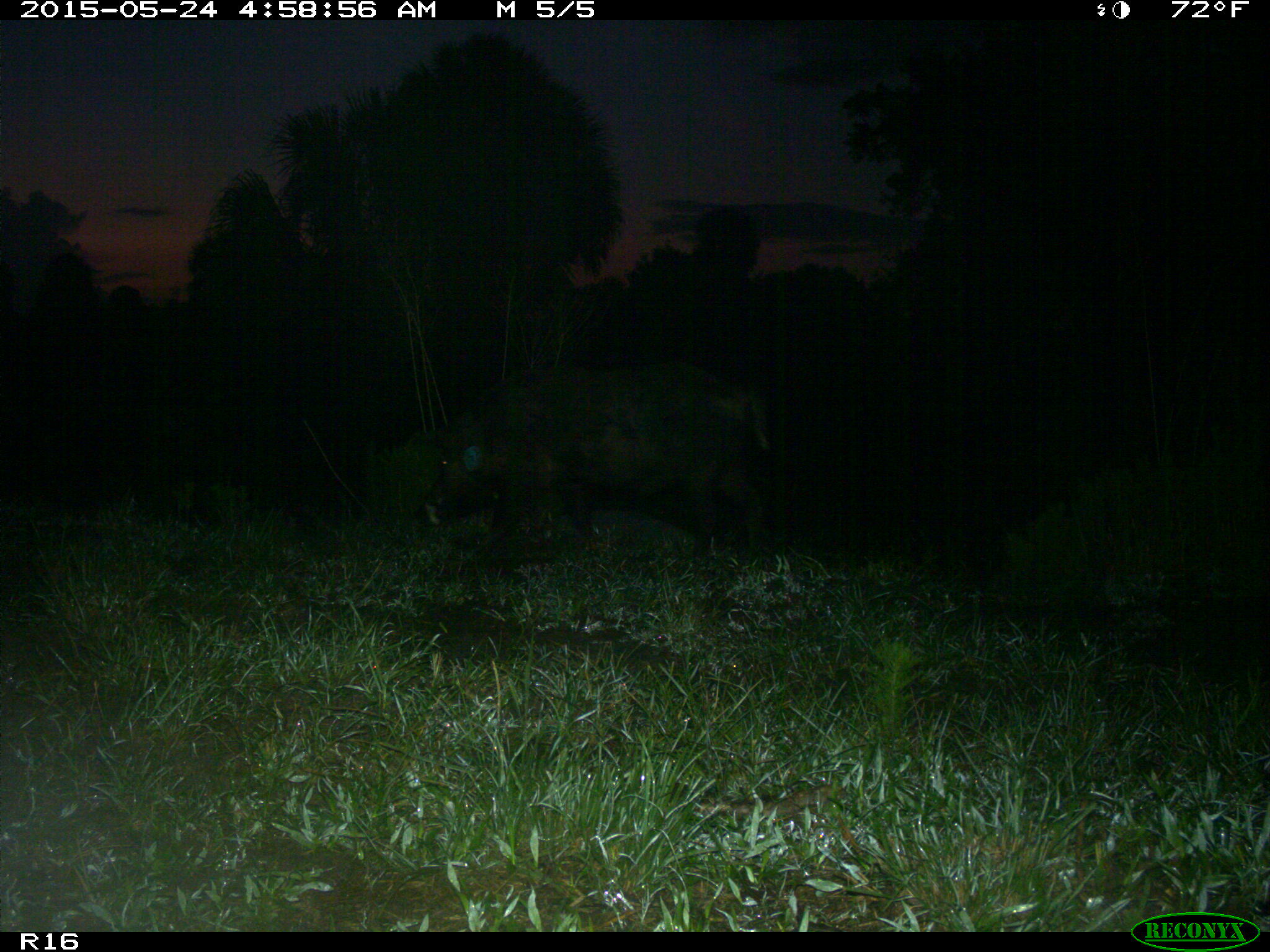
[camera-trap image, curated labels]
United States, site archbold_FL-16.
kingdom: Animalia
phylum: Chordata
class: Mammalia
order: Artiodactyla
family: Suidae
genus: Sus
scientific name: Sus scrofa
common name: wild boar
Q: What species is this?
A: Sus scrofa (wild boar).